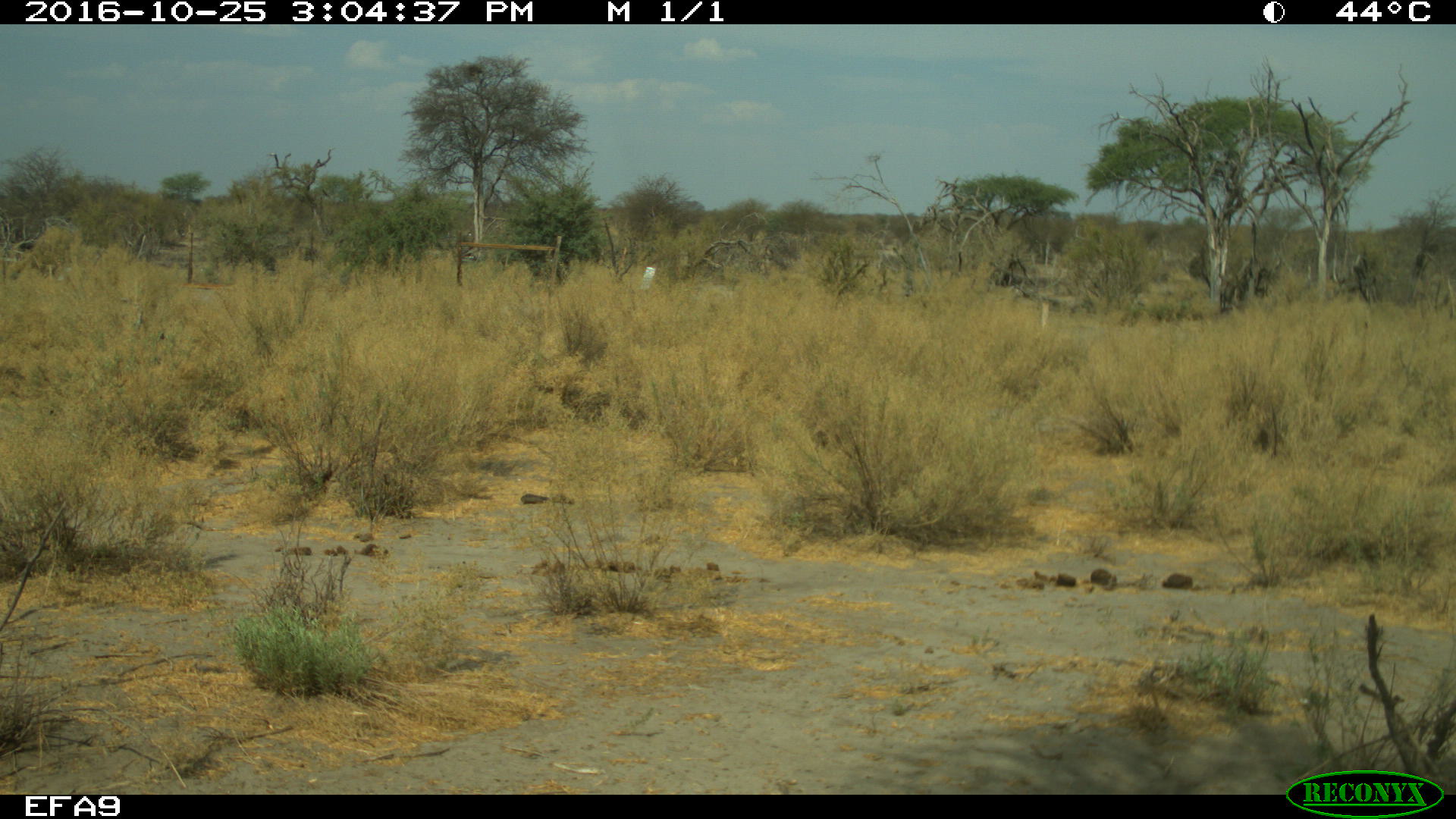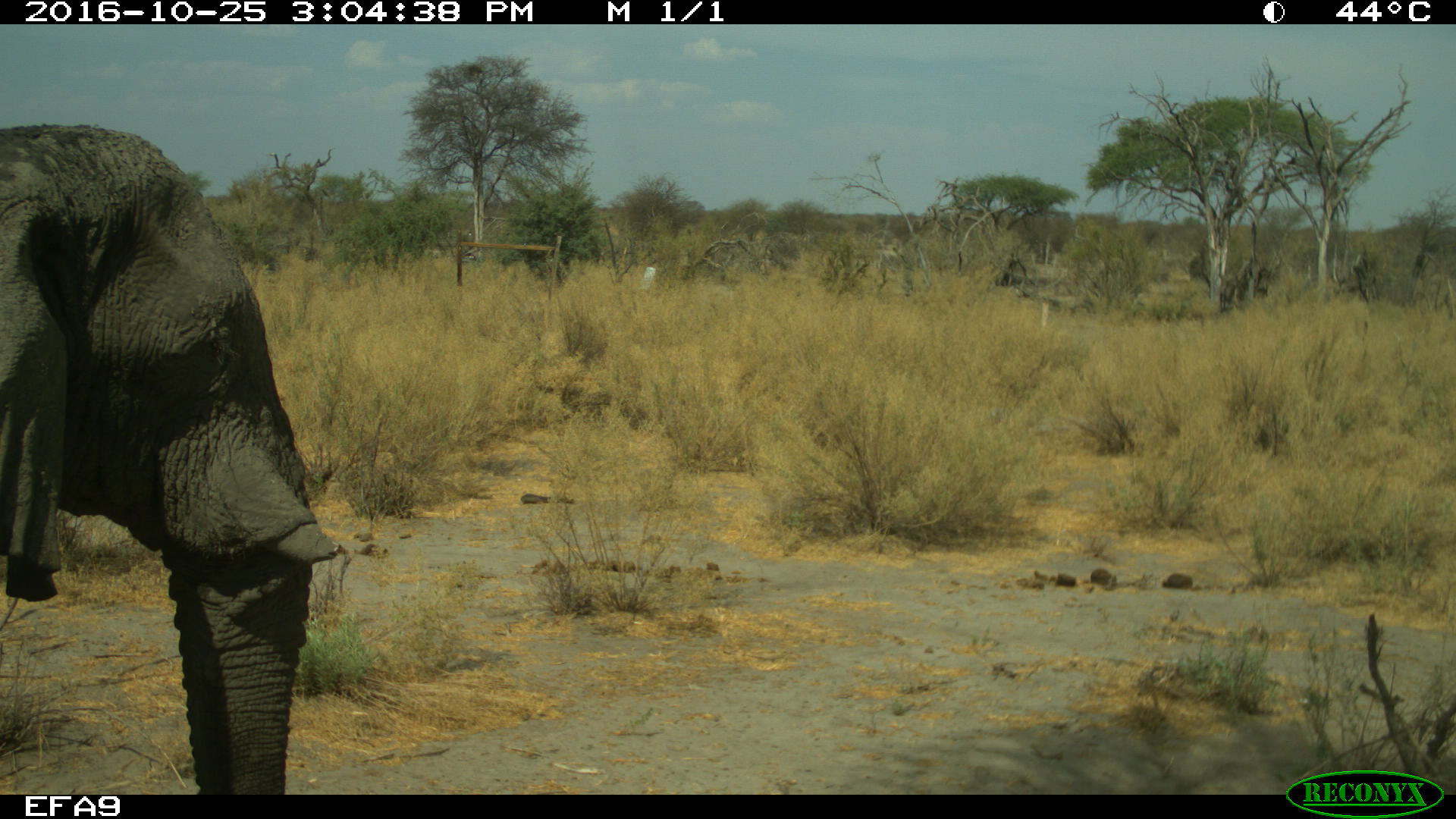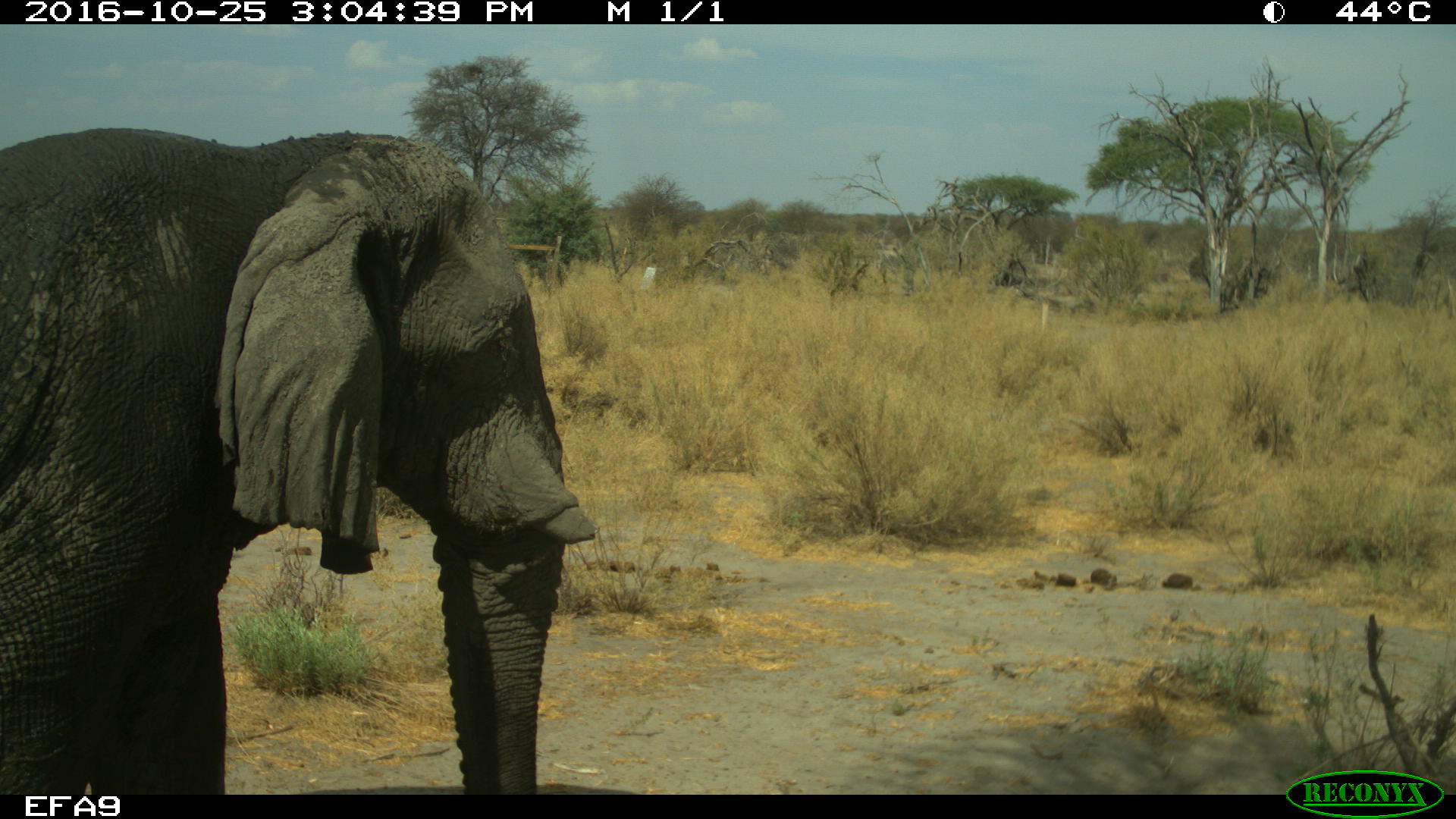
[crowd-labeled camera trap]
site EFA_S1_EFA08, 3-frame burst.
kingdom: Animalia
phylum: Chordata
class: Mammalia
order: Proboscidea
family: Elephantidae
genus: Loxodonta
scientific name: Loxodonta africana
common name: african bush elephant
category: elephant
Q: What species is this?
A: Elephant (african bush elephant) (Loxodonta africana).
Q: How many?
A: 1.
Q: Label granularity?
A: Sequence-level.